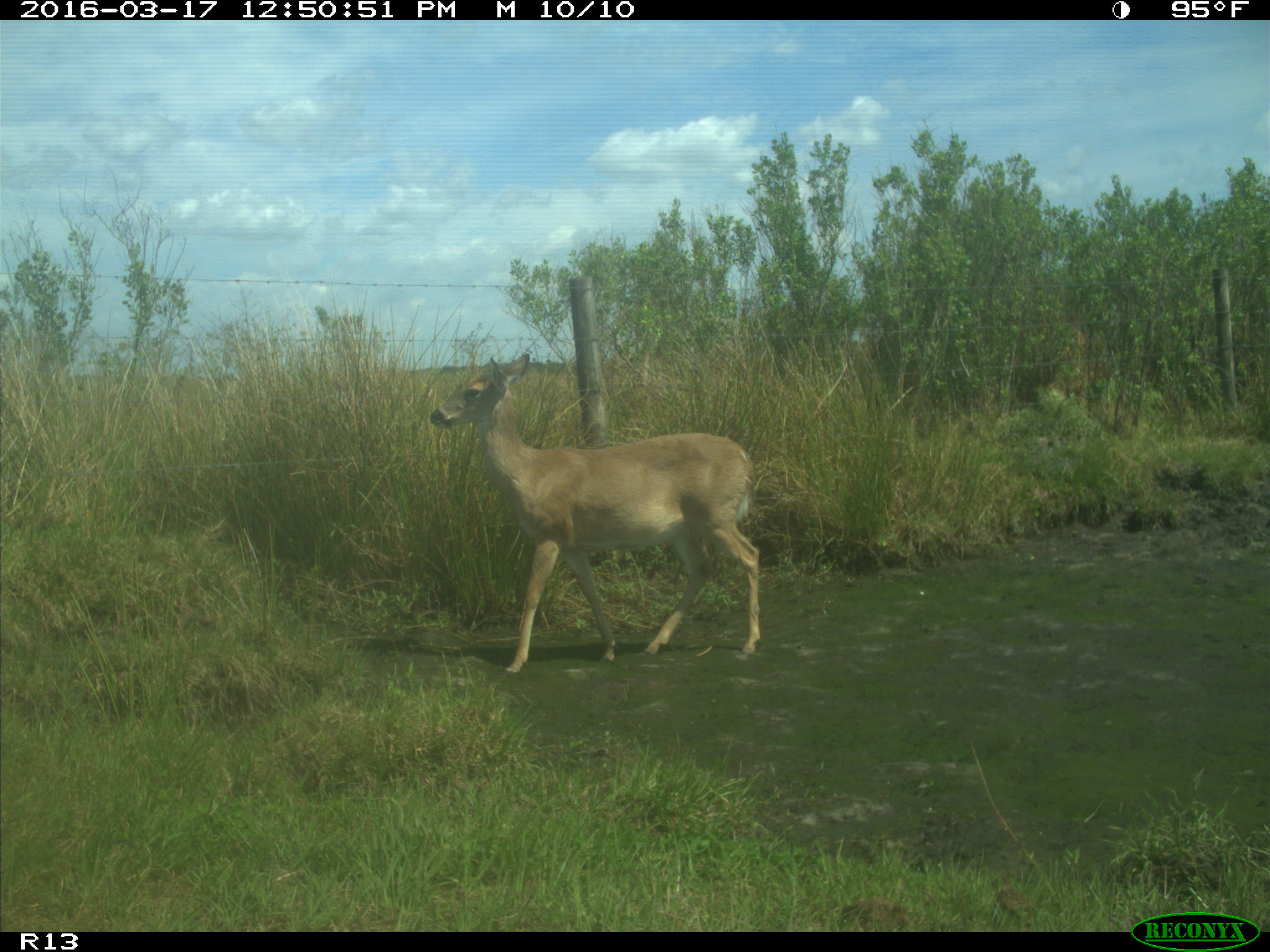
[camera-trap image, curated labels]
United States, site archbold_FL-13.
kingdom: Animalia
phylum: Chordata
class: Mammalia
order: Artiodactyla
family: Cervidae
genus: Odocoileus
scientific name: Odocoileus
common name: deer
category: unidentified deer